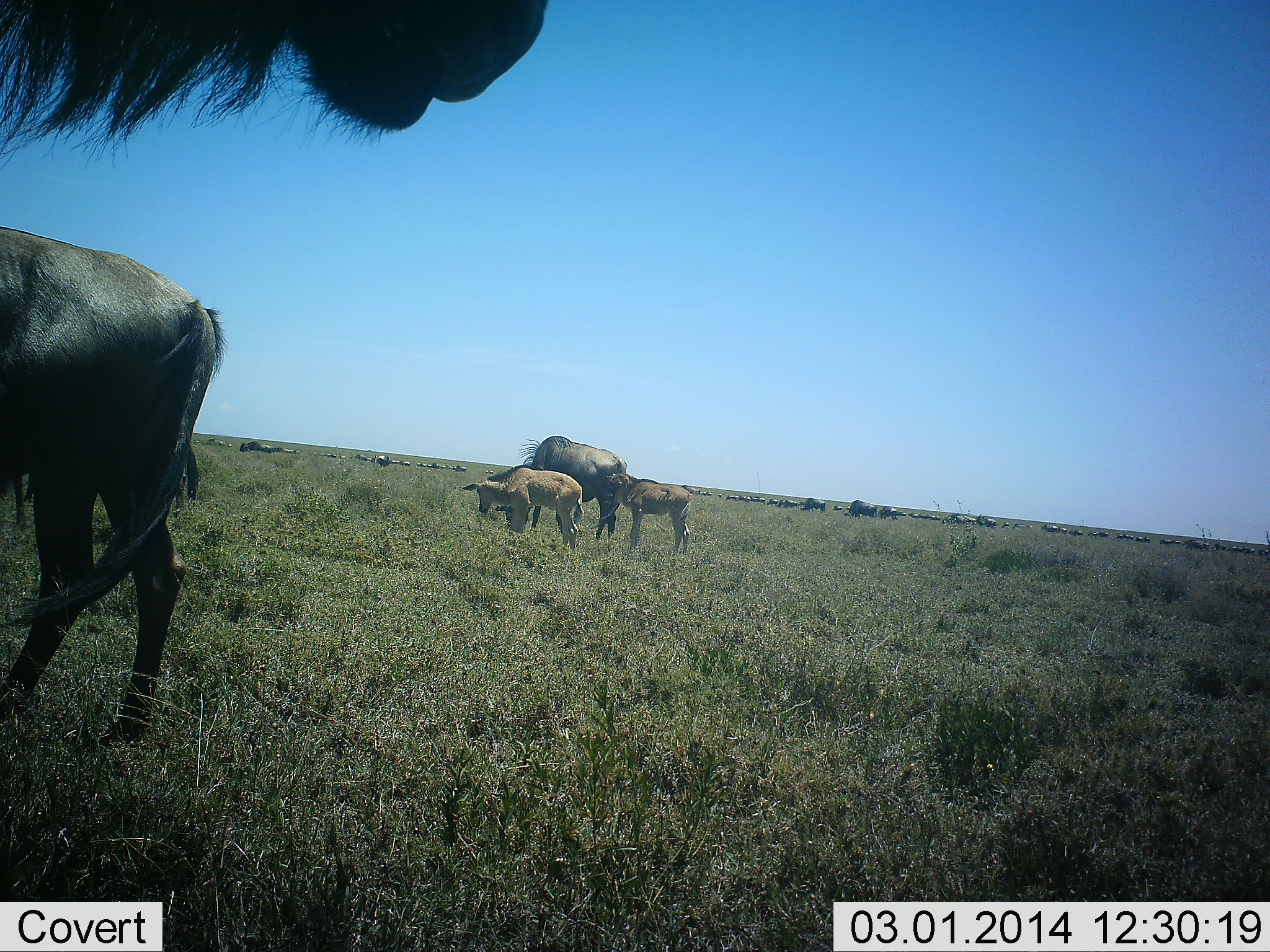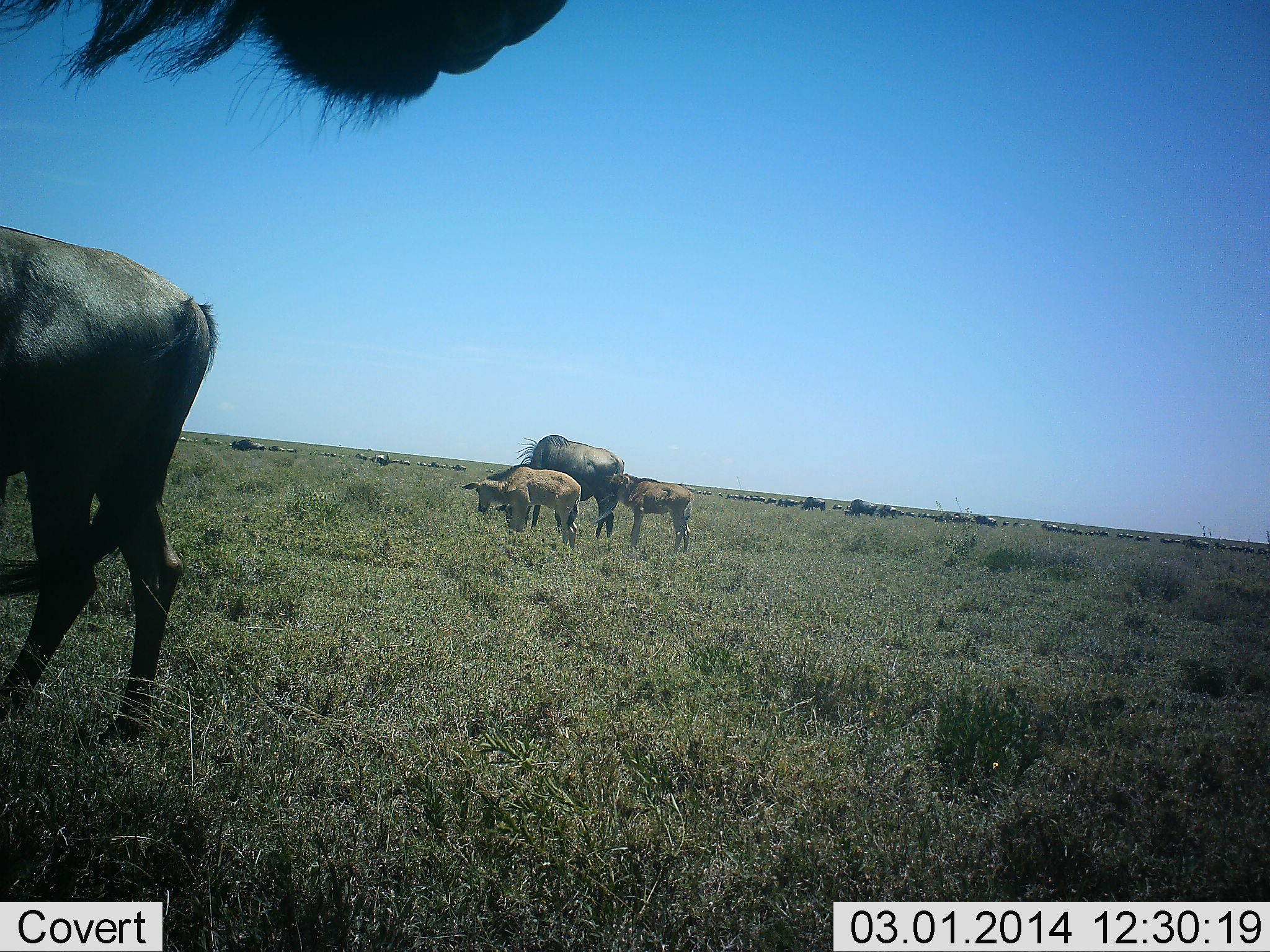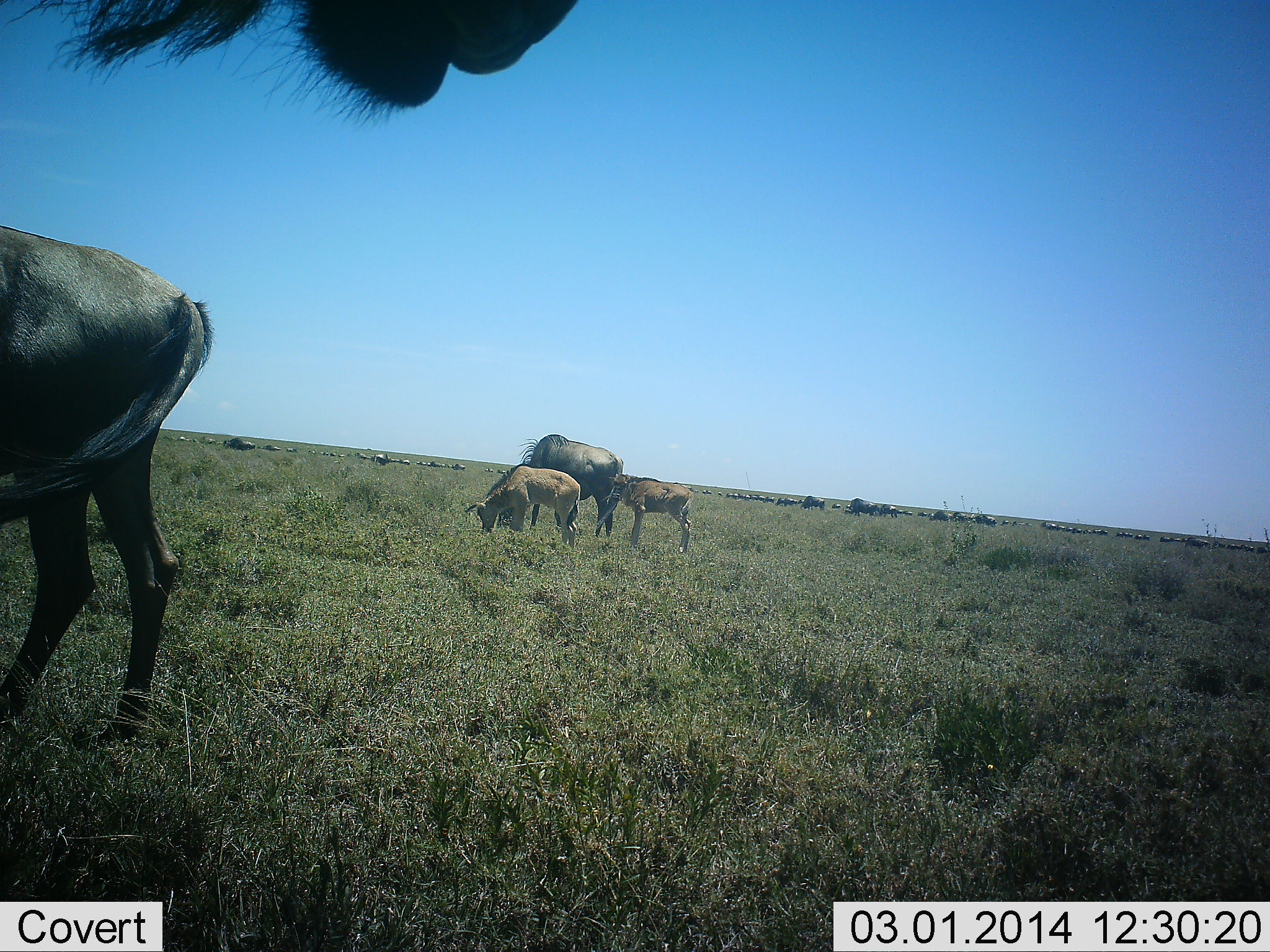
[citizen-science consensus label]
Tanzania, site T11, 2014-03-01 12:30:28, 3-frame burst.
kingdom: Animalia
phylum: Chordata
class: Mammalia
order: Artiodactyla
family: Bovidae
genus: Connochaetes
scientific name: Connochaetes taurinus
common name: blue wildebeest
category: wildebeest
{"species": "wildebeest (blue wildebeest) (Connochaetes taurinus)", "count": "11-50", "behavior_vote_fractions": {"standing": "90%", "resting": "0%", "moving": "60%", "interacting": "0%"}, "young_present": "80%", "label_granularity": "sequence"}